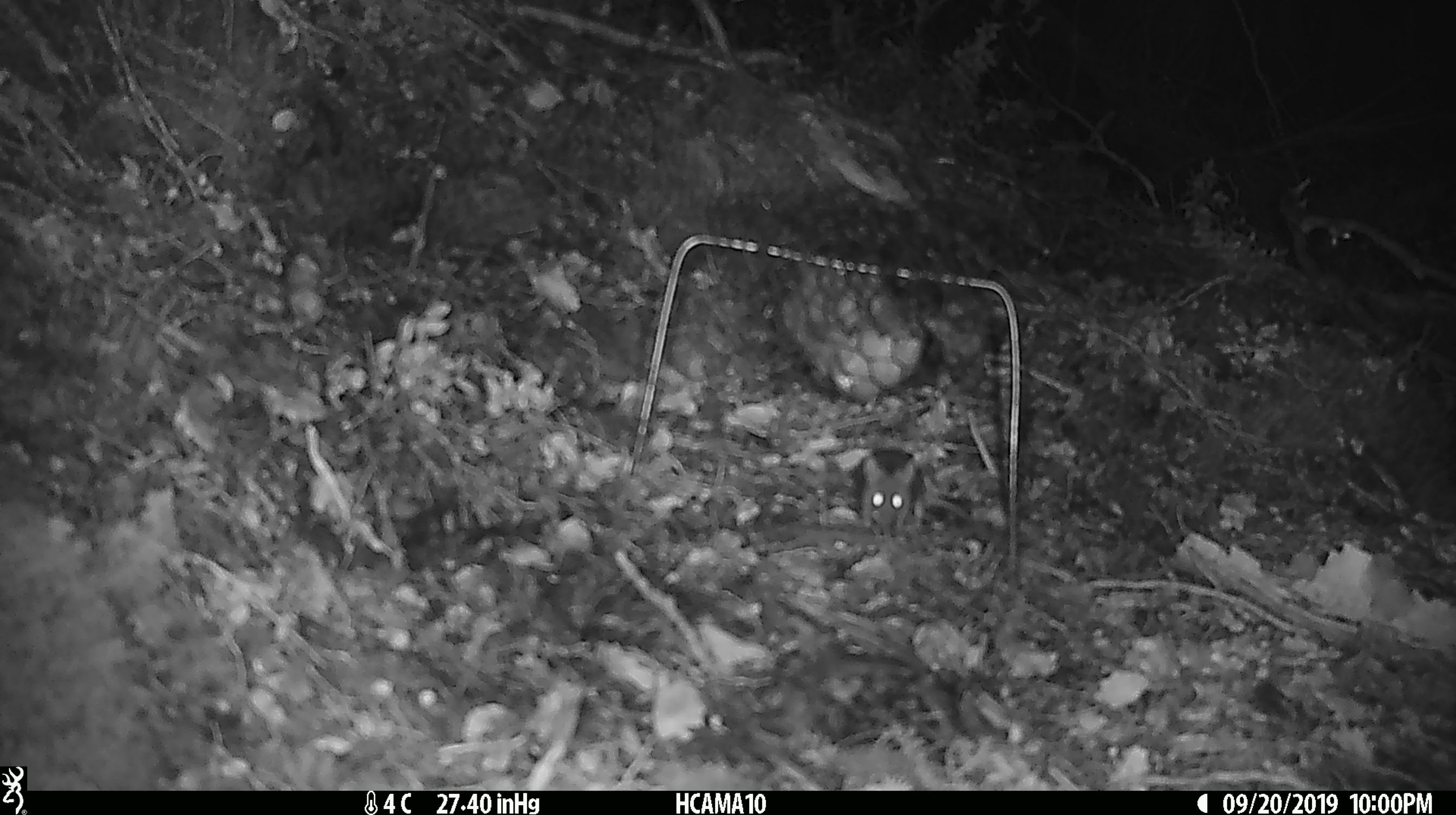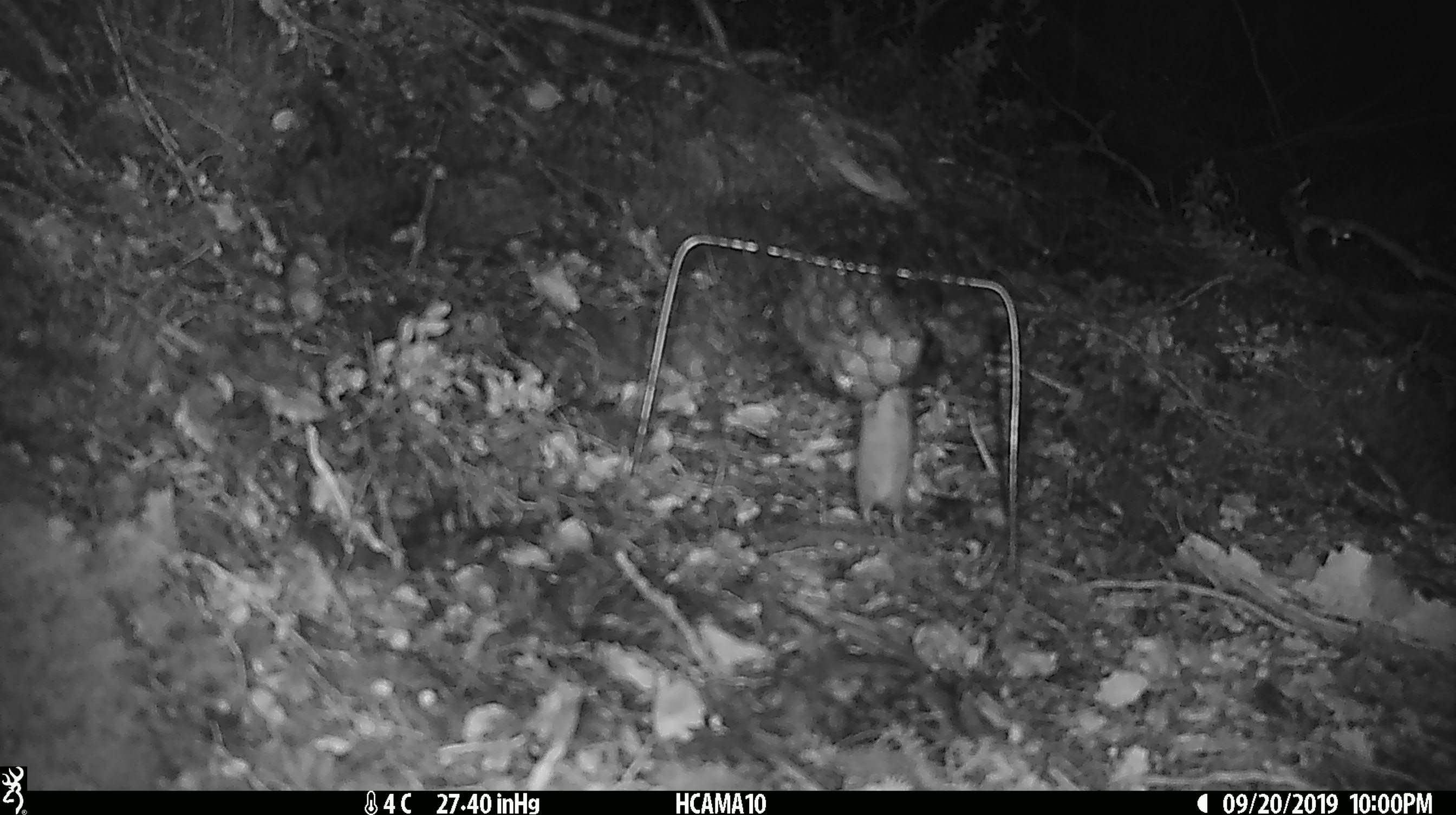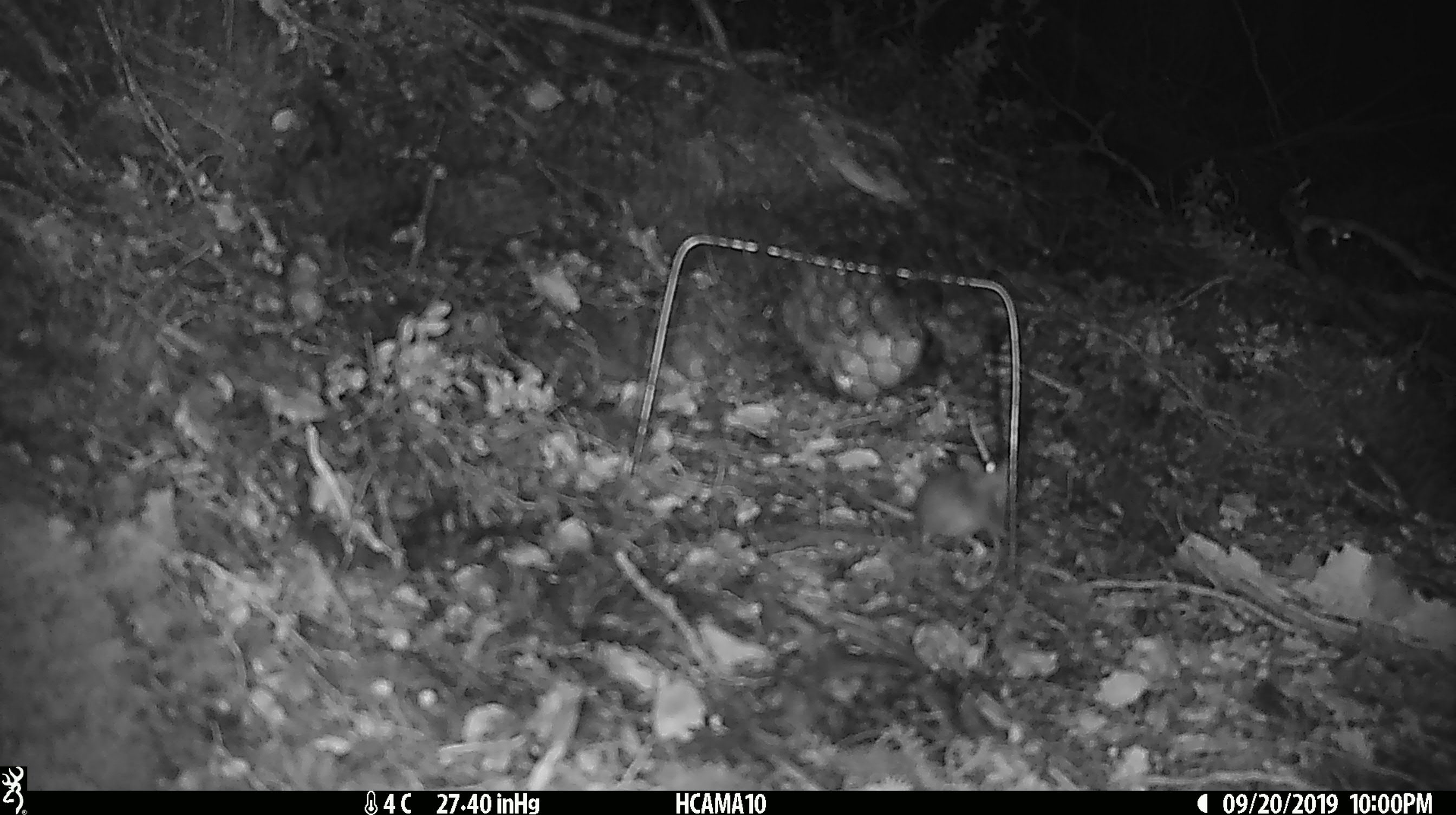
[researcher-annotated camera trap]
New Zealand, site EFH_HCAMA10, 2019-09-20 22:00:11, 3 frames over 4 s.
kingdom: Animalia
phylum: Chordata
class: Mammalia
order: Rodentia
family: Muridae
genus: Mus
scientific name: Mus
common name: mouse